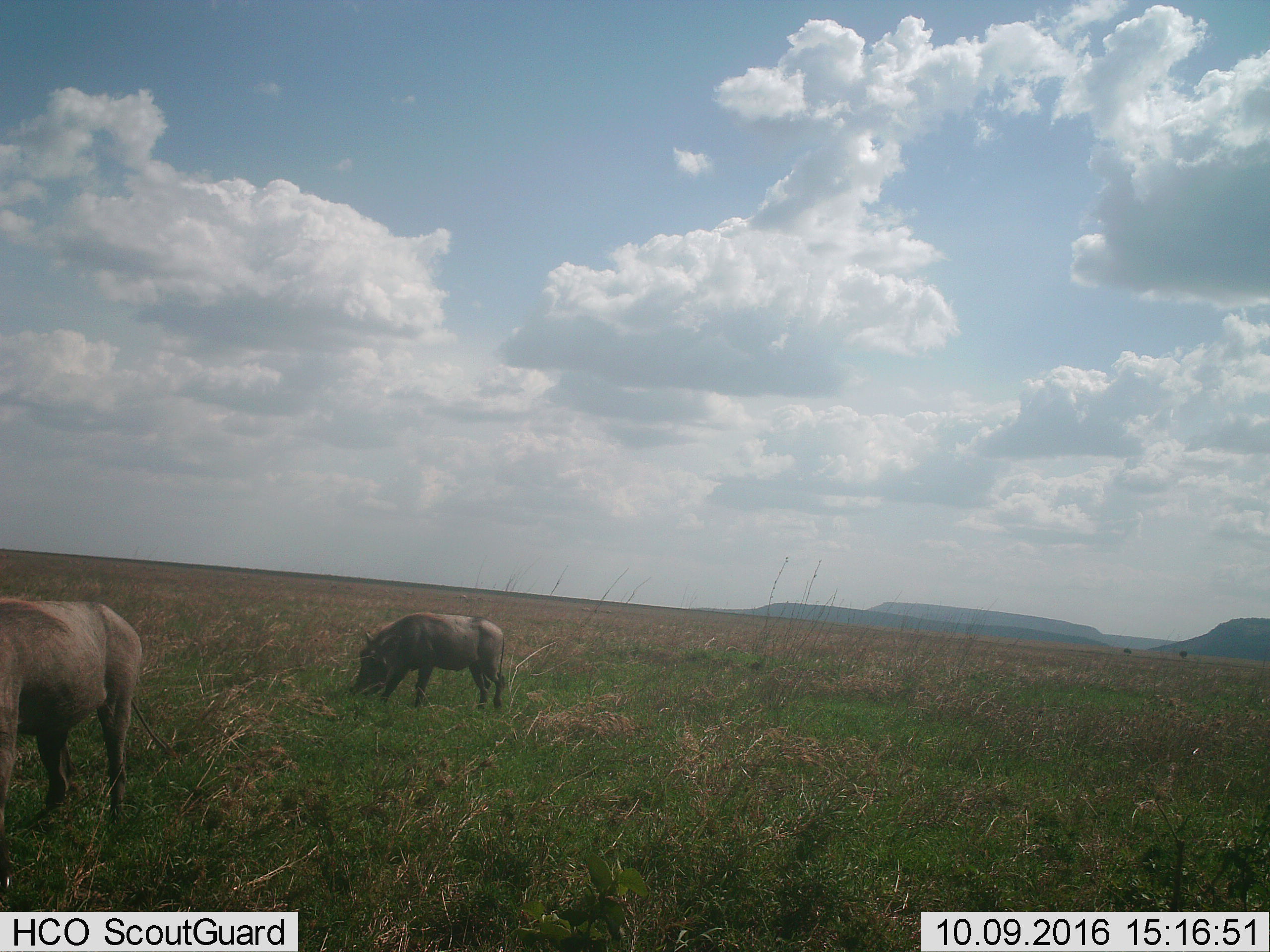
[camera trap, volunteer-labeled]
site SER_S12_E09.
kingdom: Animalia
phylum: Chordata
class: Mammalia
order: Artiodactyla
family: Suidae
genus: Phacochoerus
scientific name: Phacochoerus africanus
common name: warthog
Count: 2.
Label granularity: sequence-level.